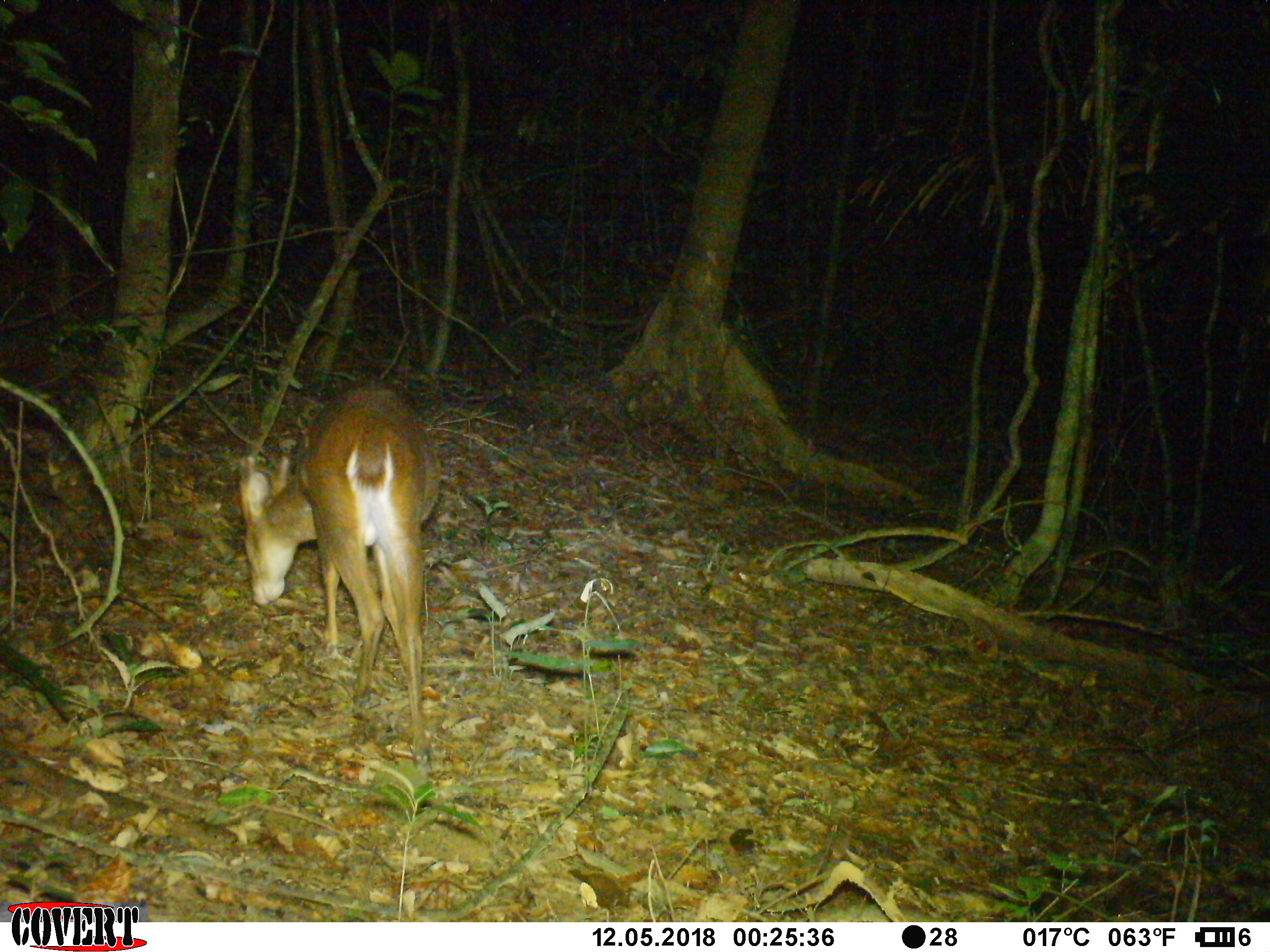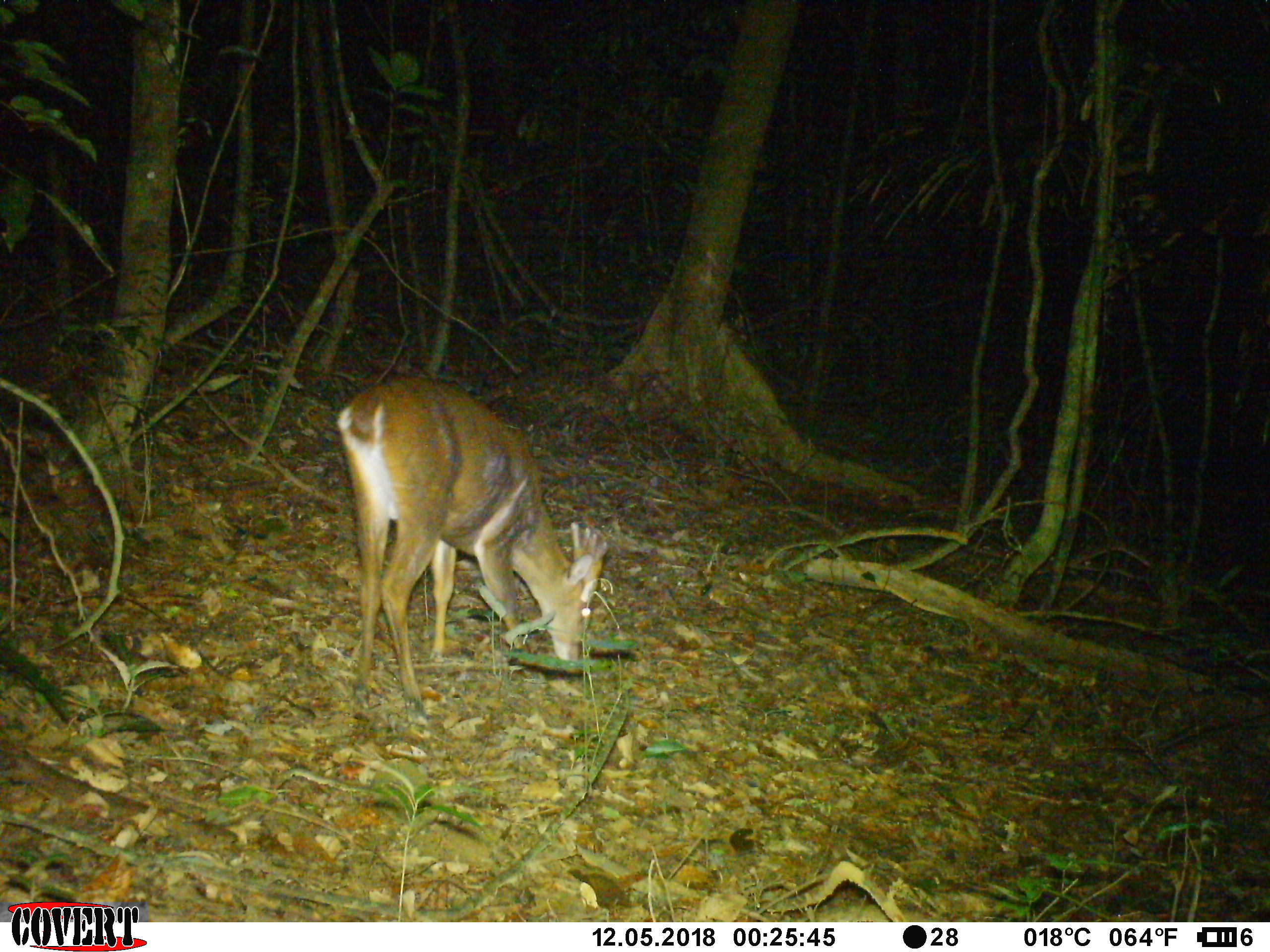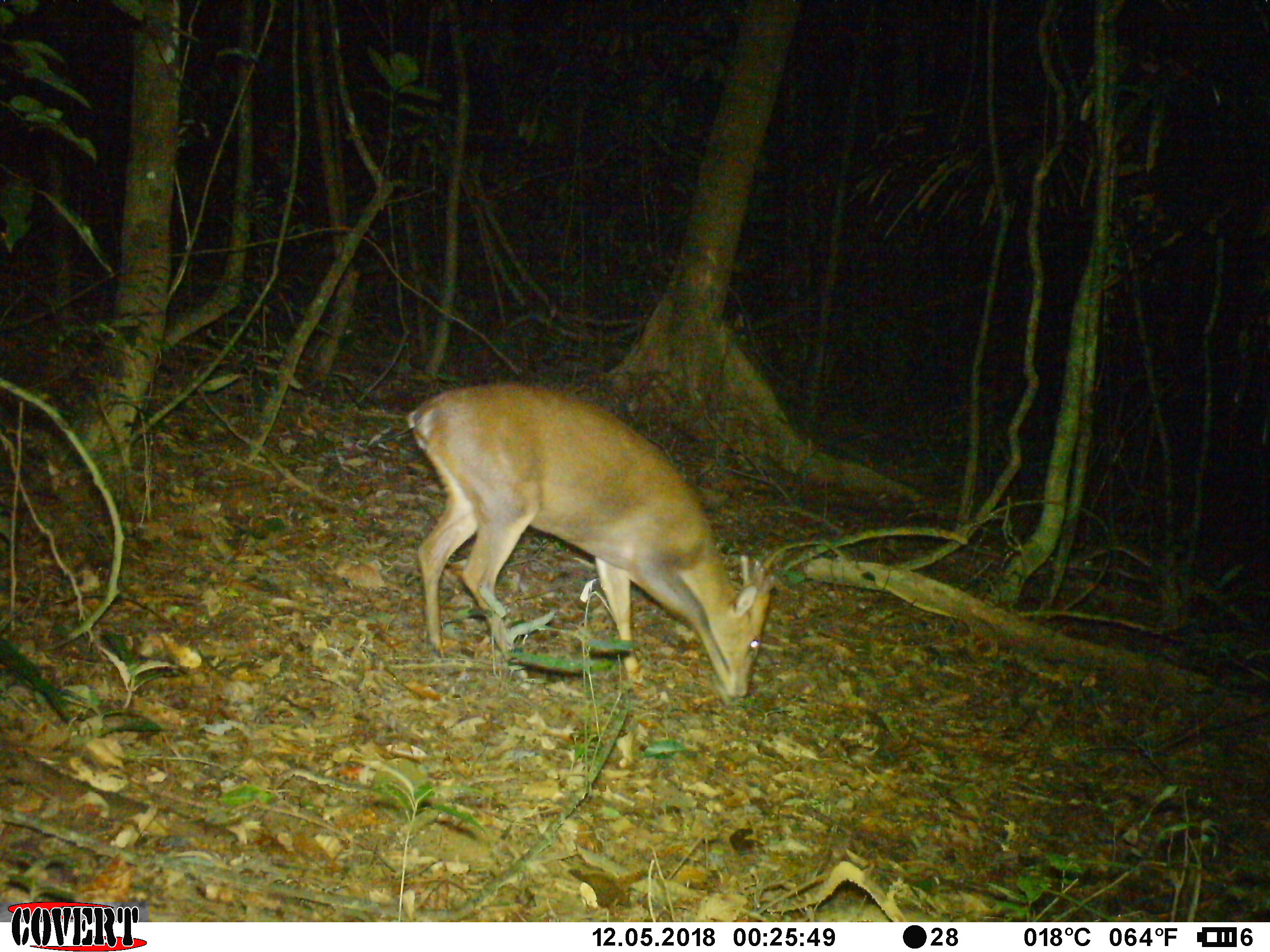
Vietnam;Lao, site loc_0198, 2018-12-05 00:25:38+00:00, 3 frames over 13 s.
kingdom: Animalia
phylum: Chordata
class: Mammalia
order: Artiodactyla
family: Cervidae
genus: Muntiacus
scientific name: Muntiacus vuquangensis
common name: large-antlered muntjac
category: large antlered muntjac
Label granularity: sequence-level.